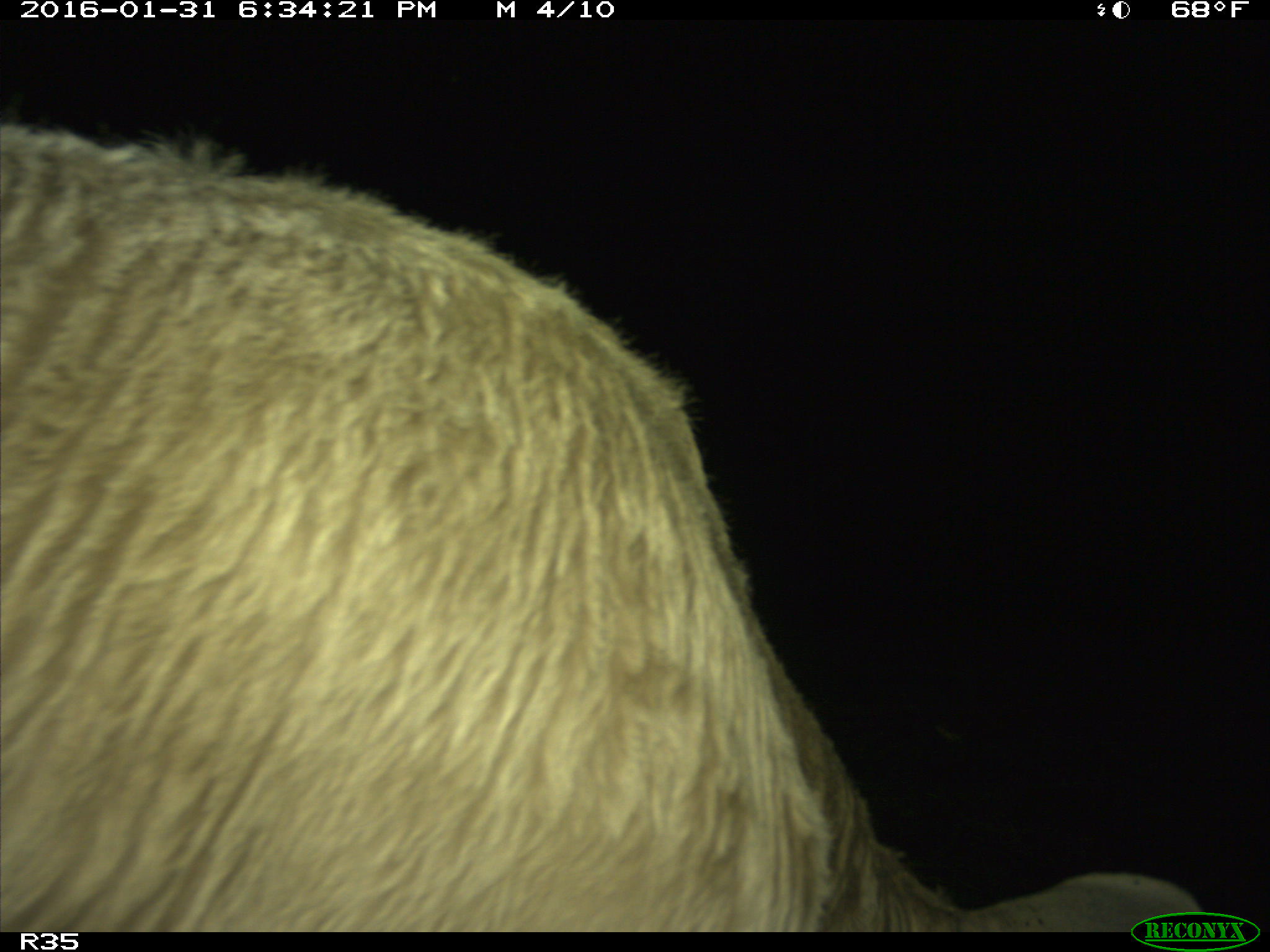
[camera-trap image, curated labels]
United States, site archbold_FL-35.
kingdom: Animalia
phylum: Chordata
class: Mammalia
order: Artiodactyla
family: Bovidae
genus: Bos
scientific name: Bos taurus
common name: domestic cow